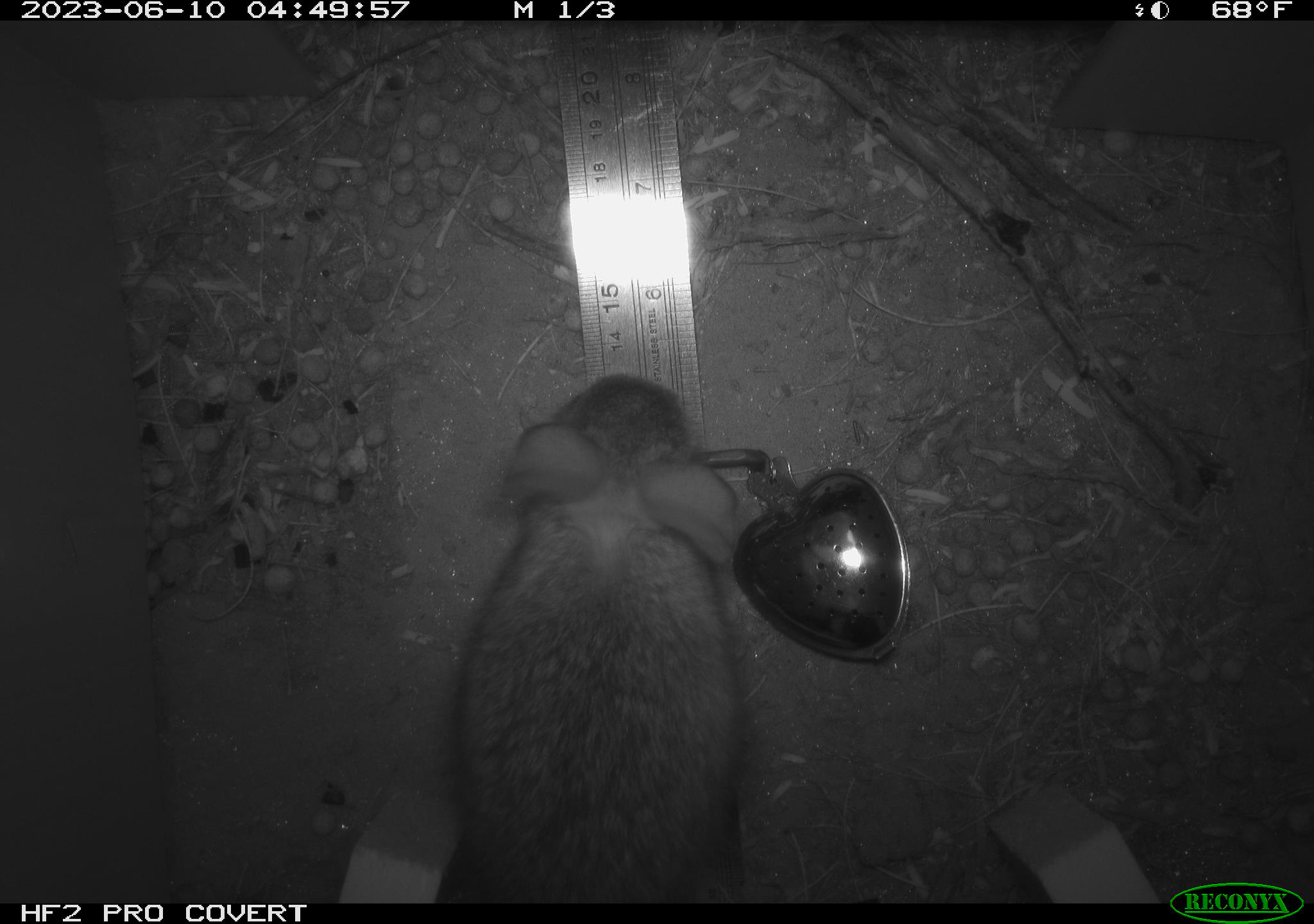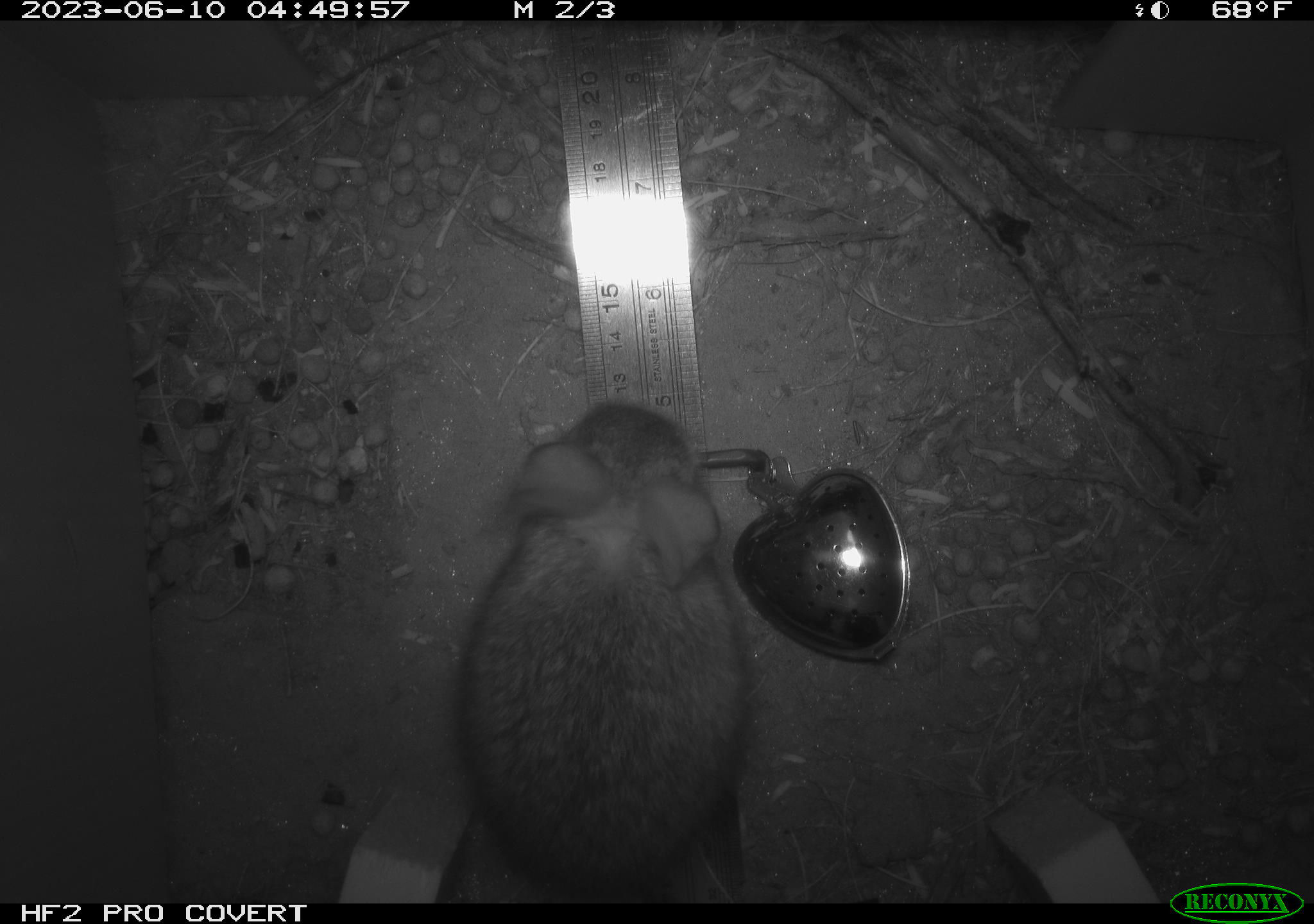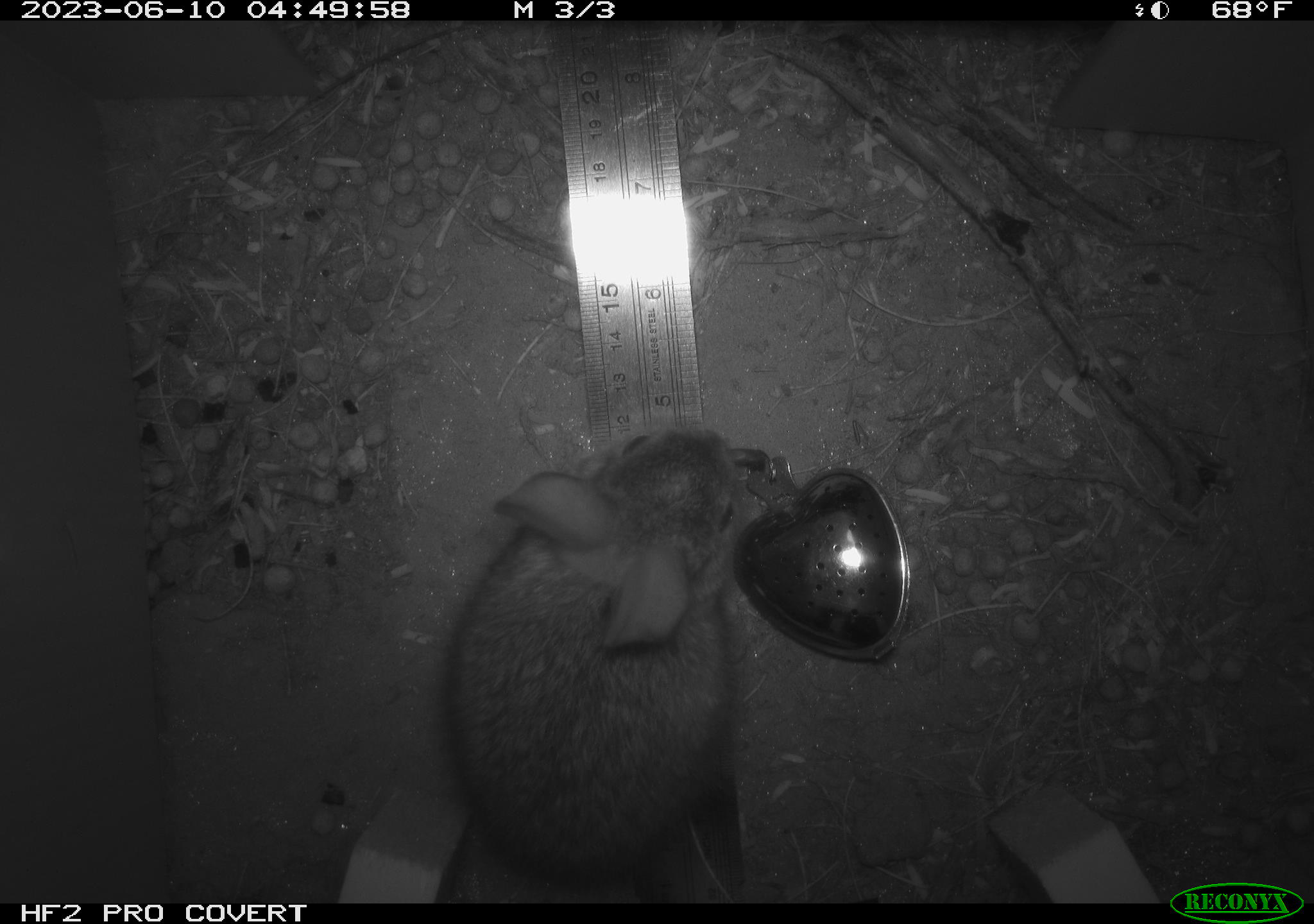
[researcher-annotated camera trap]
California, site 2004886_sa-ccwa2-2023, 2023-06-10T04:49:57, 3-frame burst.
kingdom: Animalia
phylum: Chordata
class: Mammalia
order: Lagomorpha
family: Leporidae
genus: Sylvilagus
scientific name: Sylvilagus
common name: cottontail rabbits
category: sylvilagus species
Sylvilagus species (cottontail rabbits) (Sylvilagus).